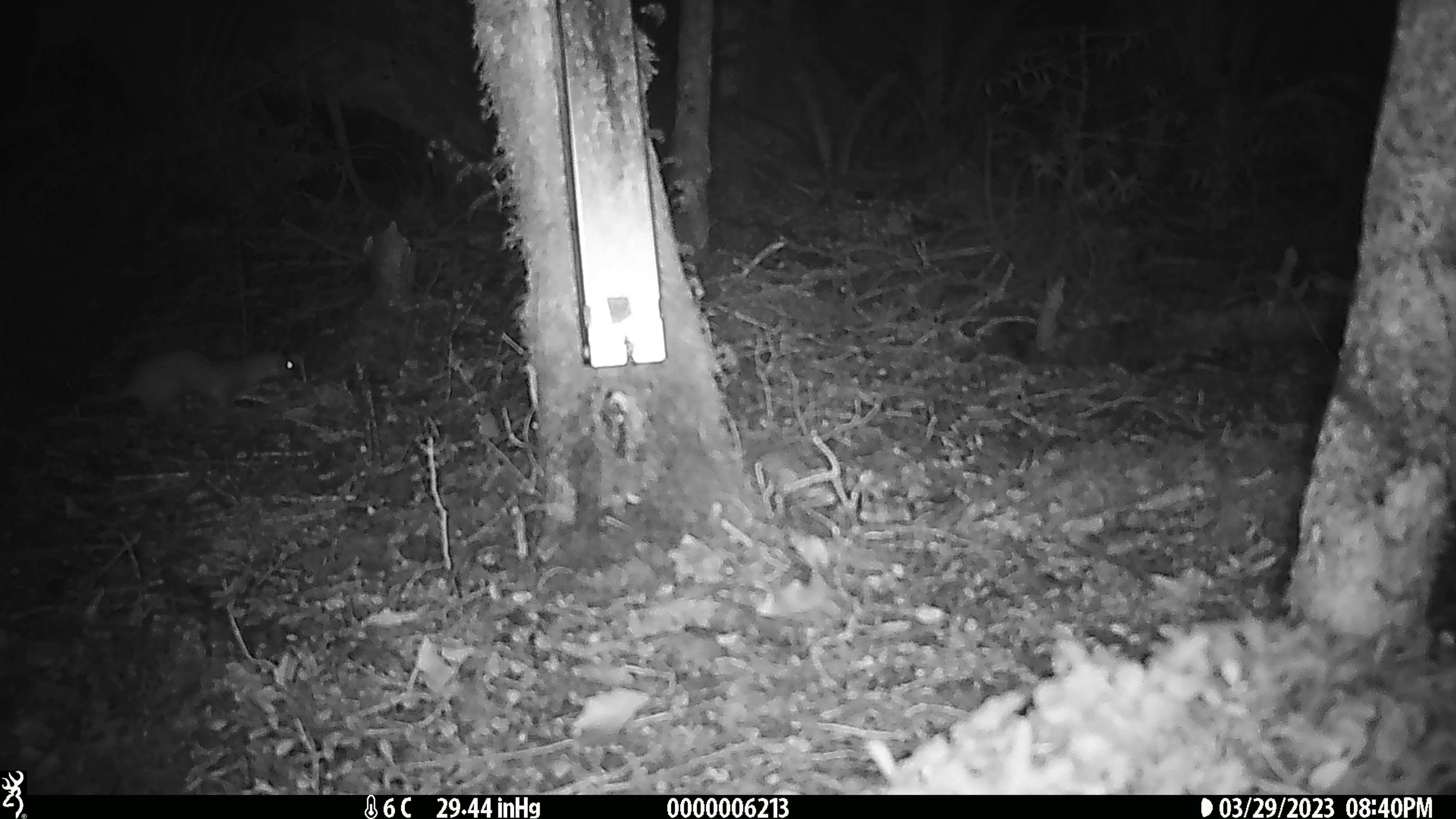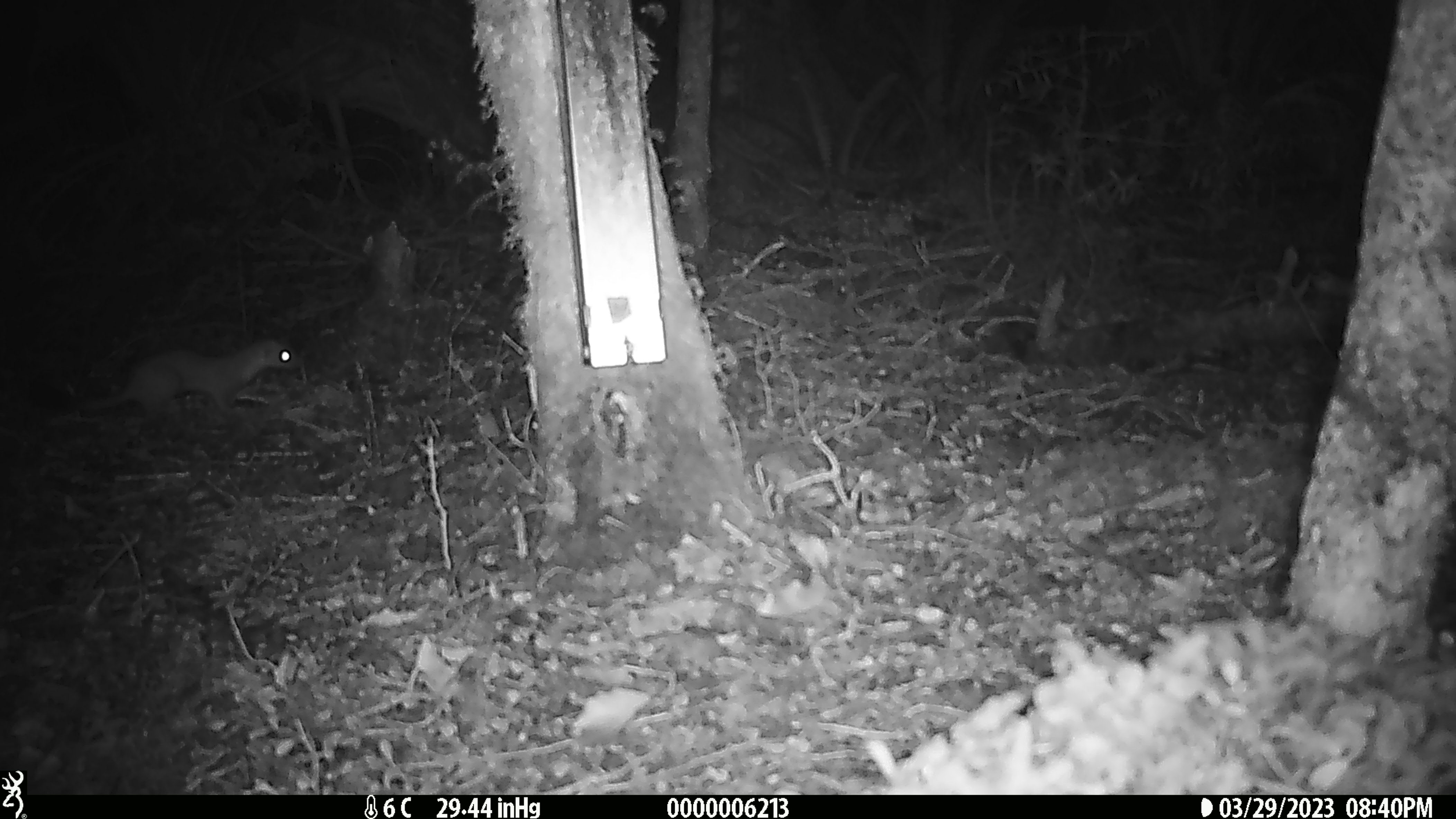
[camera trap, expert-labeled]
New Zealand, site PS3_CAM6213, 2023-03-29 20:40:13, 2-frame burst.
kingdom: Animalia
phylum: Chordata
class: Mammalia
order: Carnivora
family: Mustelidae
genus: Mustela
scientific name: Mustela erminea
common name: stoat